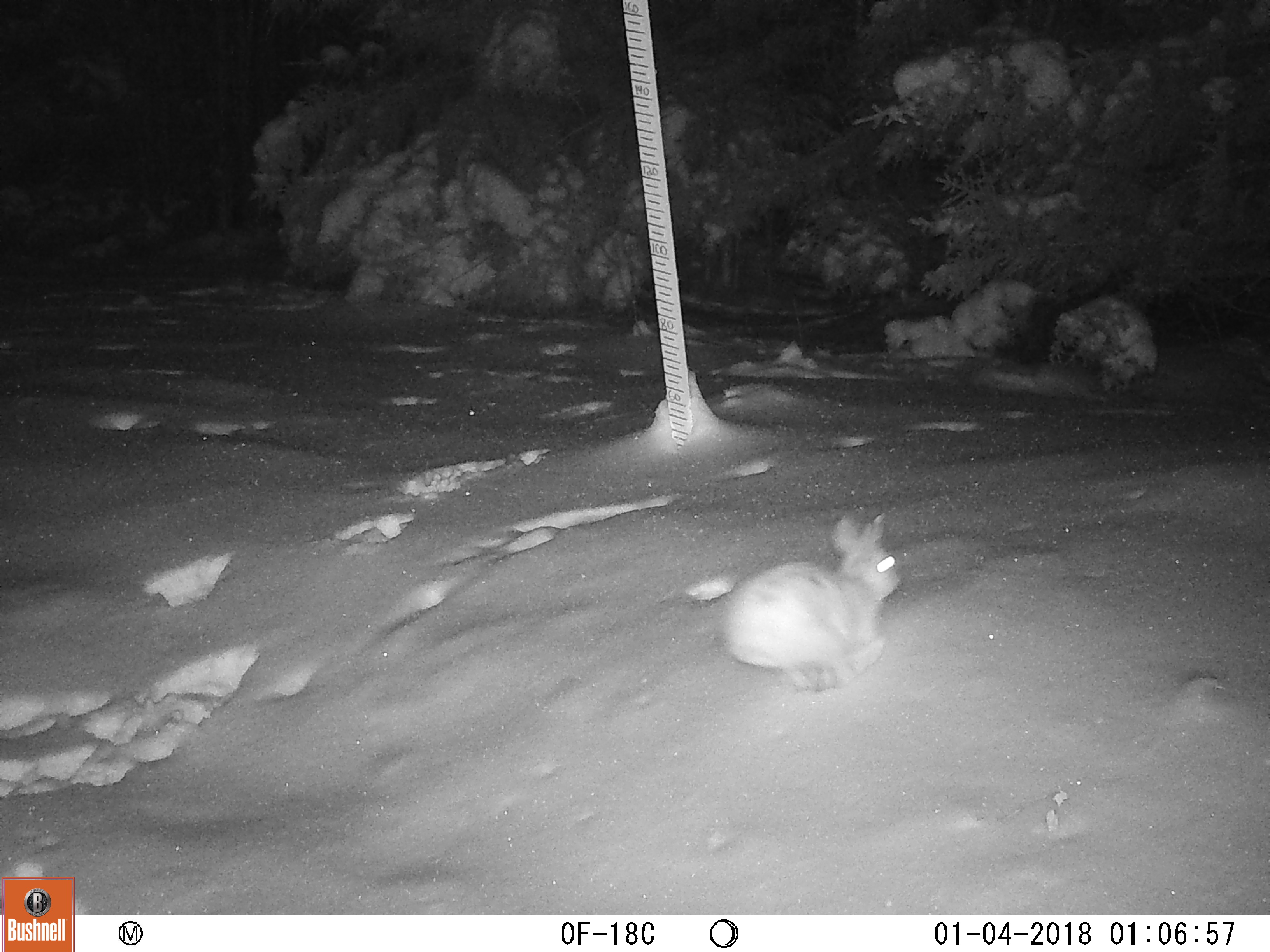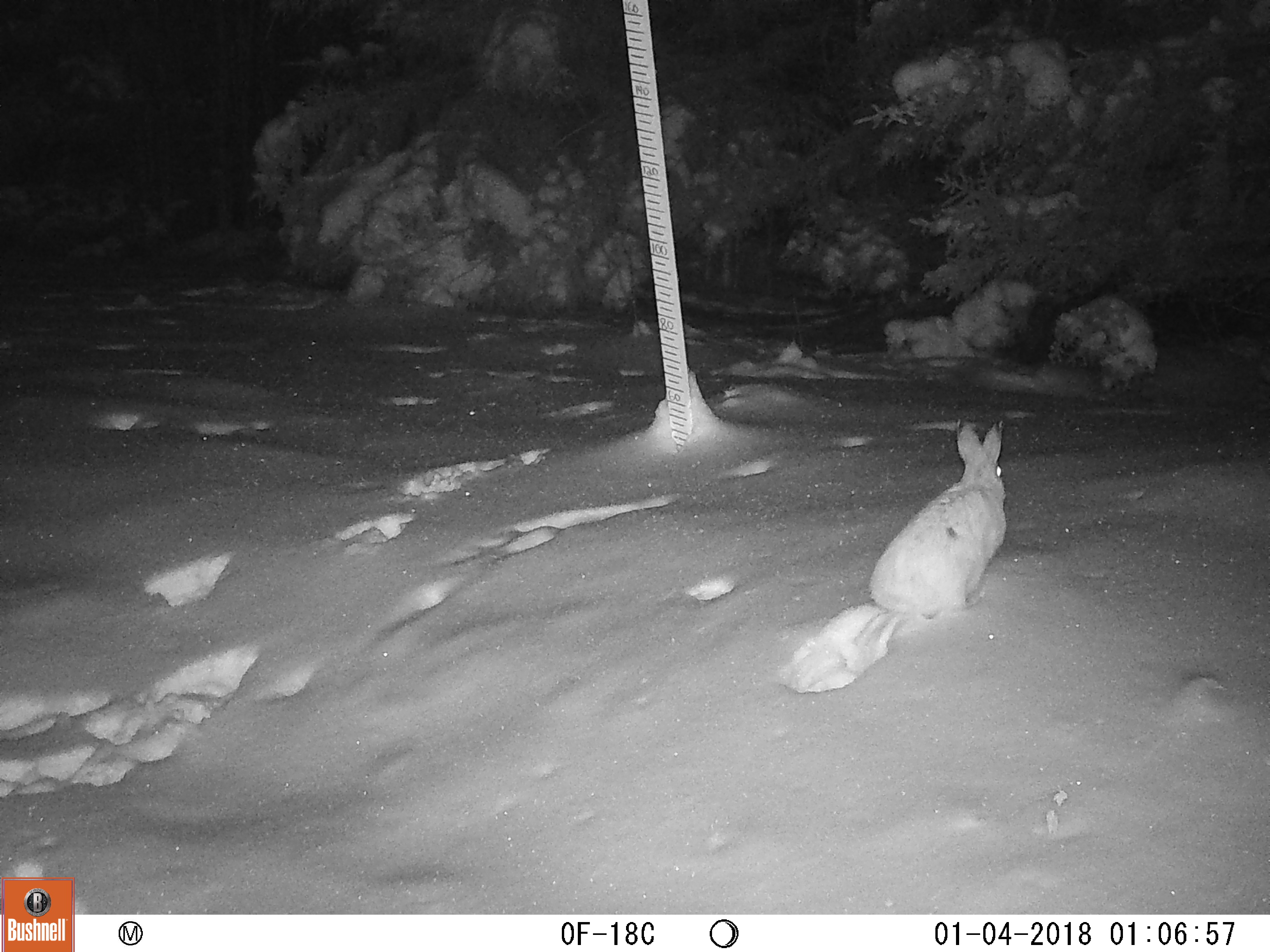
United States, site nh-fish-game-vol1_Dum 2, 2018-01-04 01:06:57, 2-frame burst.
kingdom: Animalia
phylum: Chordata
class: Mammalia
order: Lagomorpha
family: Leporidae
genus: Lepus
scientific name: Lepus americanus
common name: snowshoe hare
Snowshoe hare (Lepus americanus).